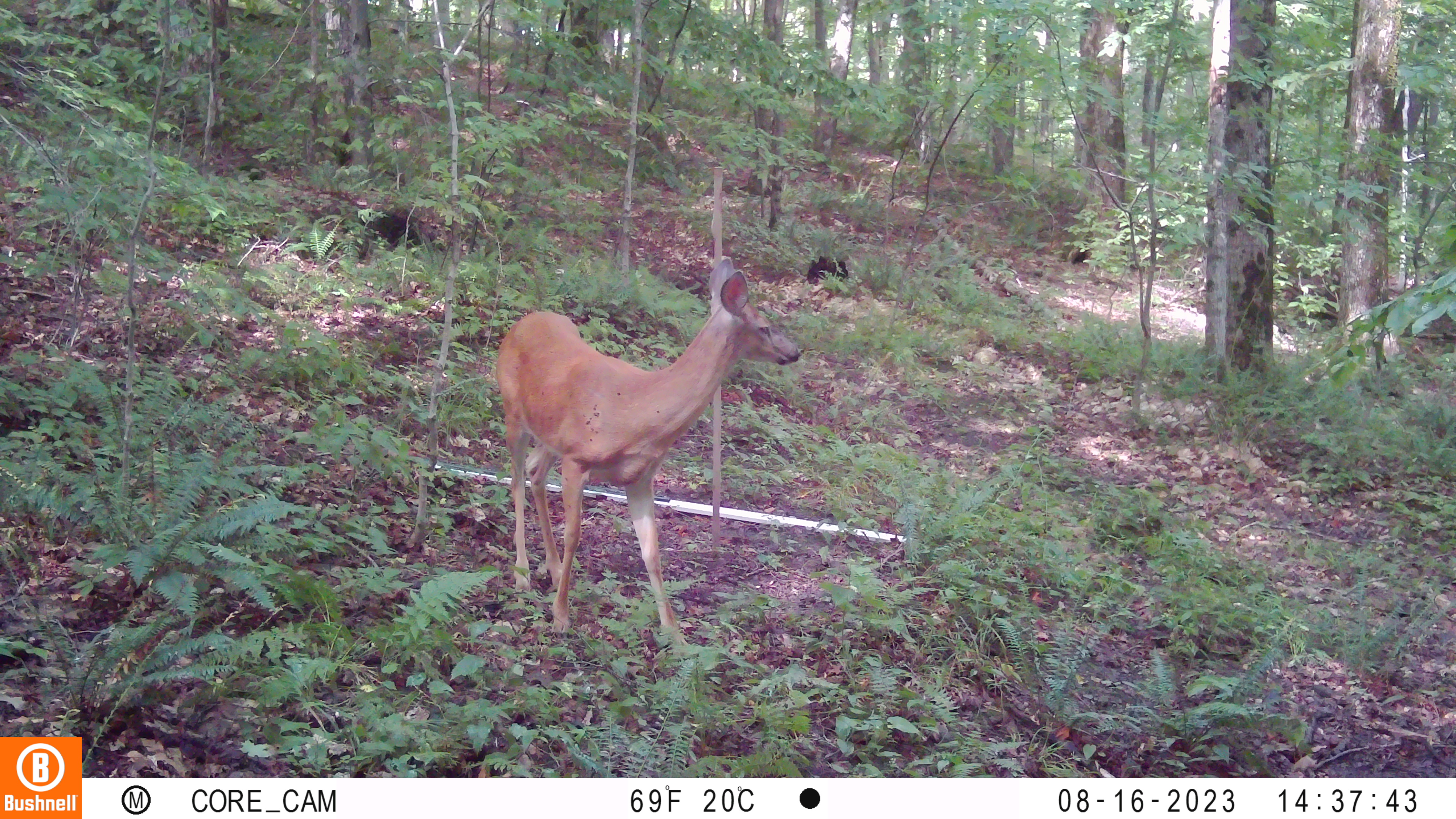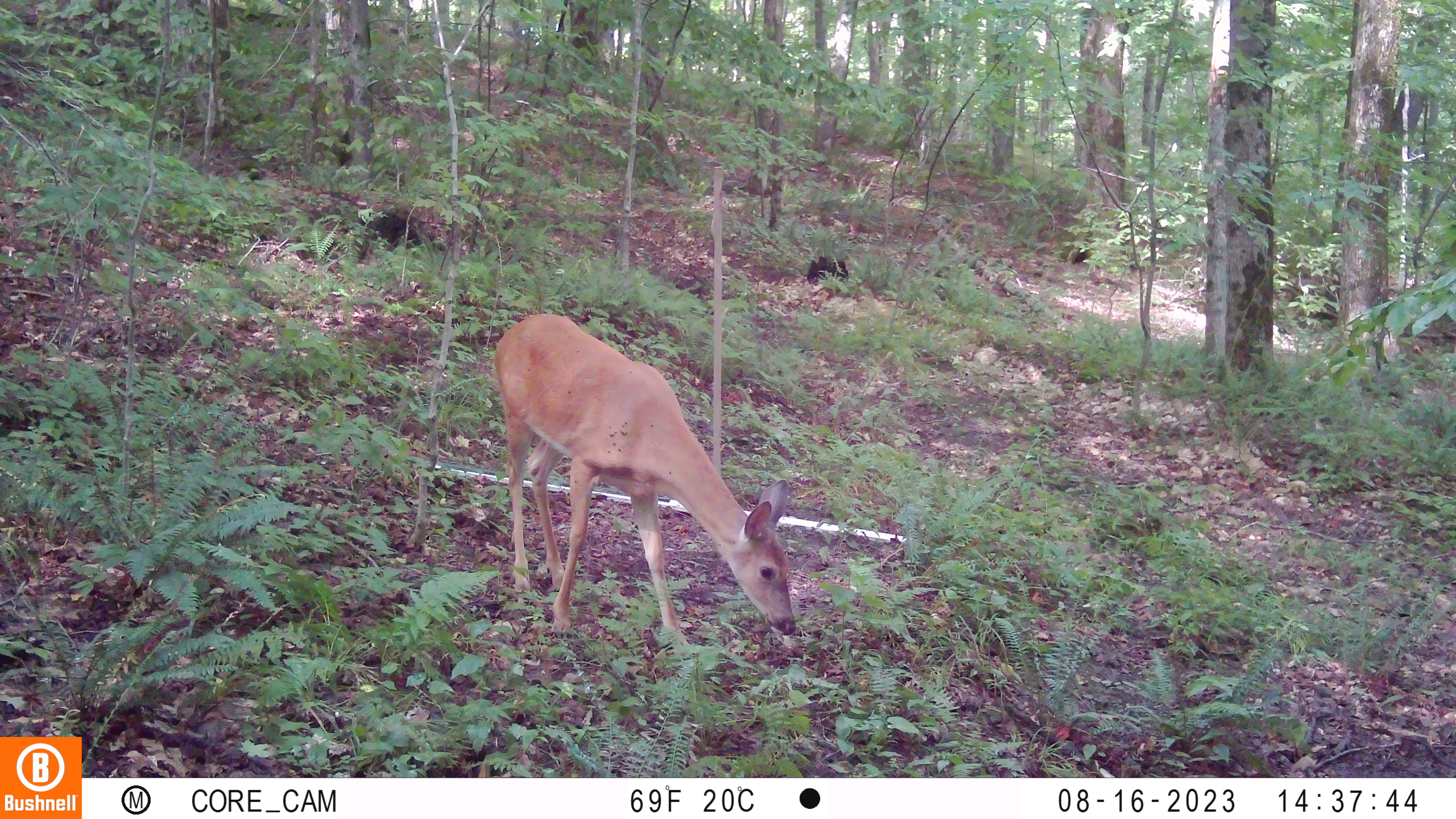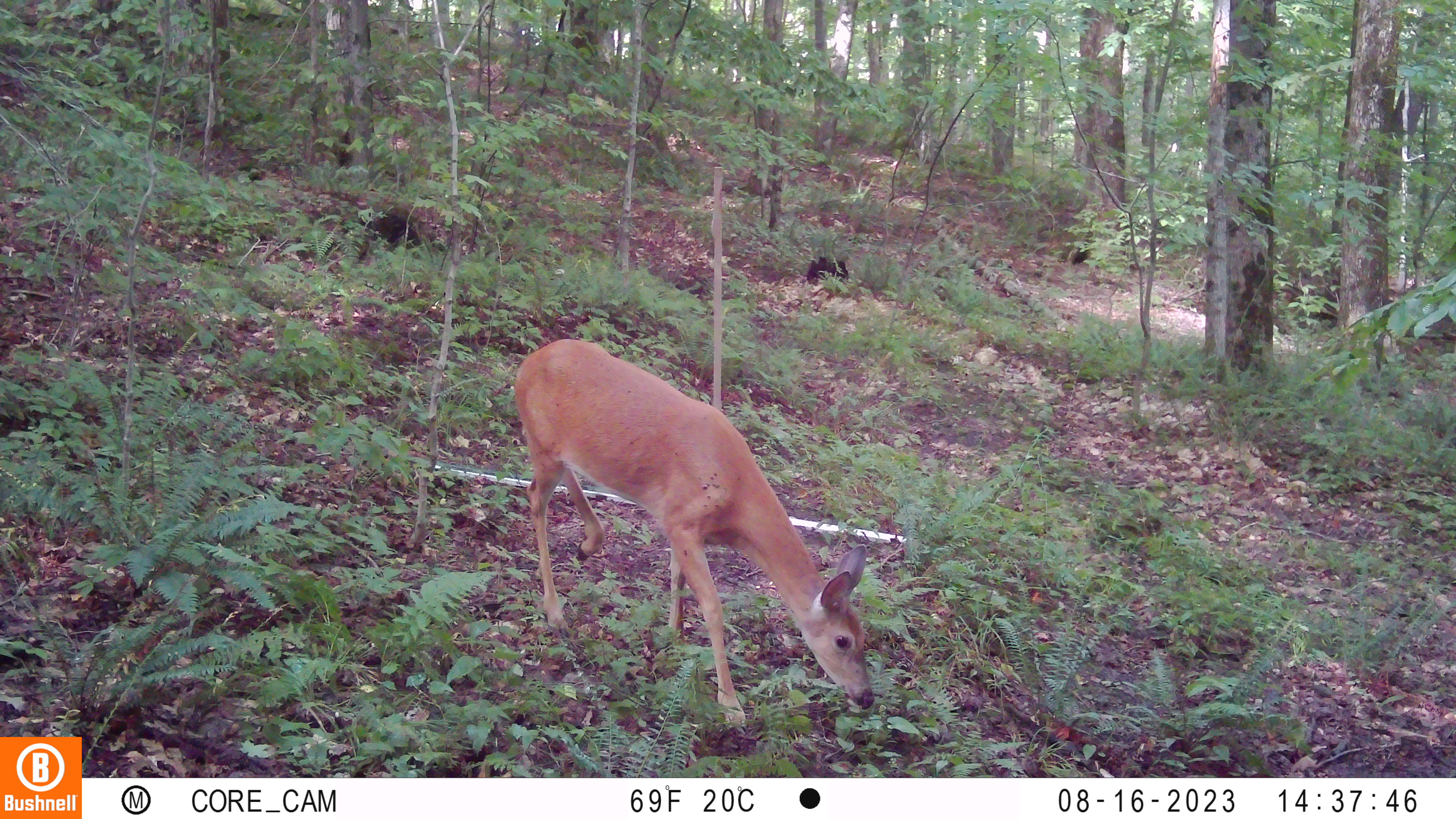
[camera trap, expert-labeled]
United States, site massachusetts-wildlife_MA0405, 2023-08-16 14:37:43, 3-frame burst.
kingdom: Animalia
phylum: Chordata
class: Mammalia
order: Artiodactyla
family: Cervidae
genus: Odocoileus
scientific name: Odocoileus virginianus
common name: white-tailed deer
White-tailed deer (Odocoileus virginianus).